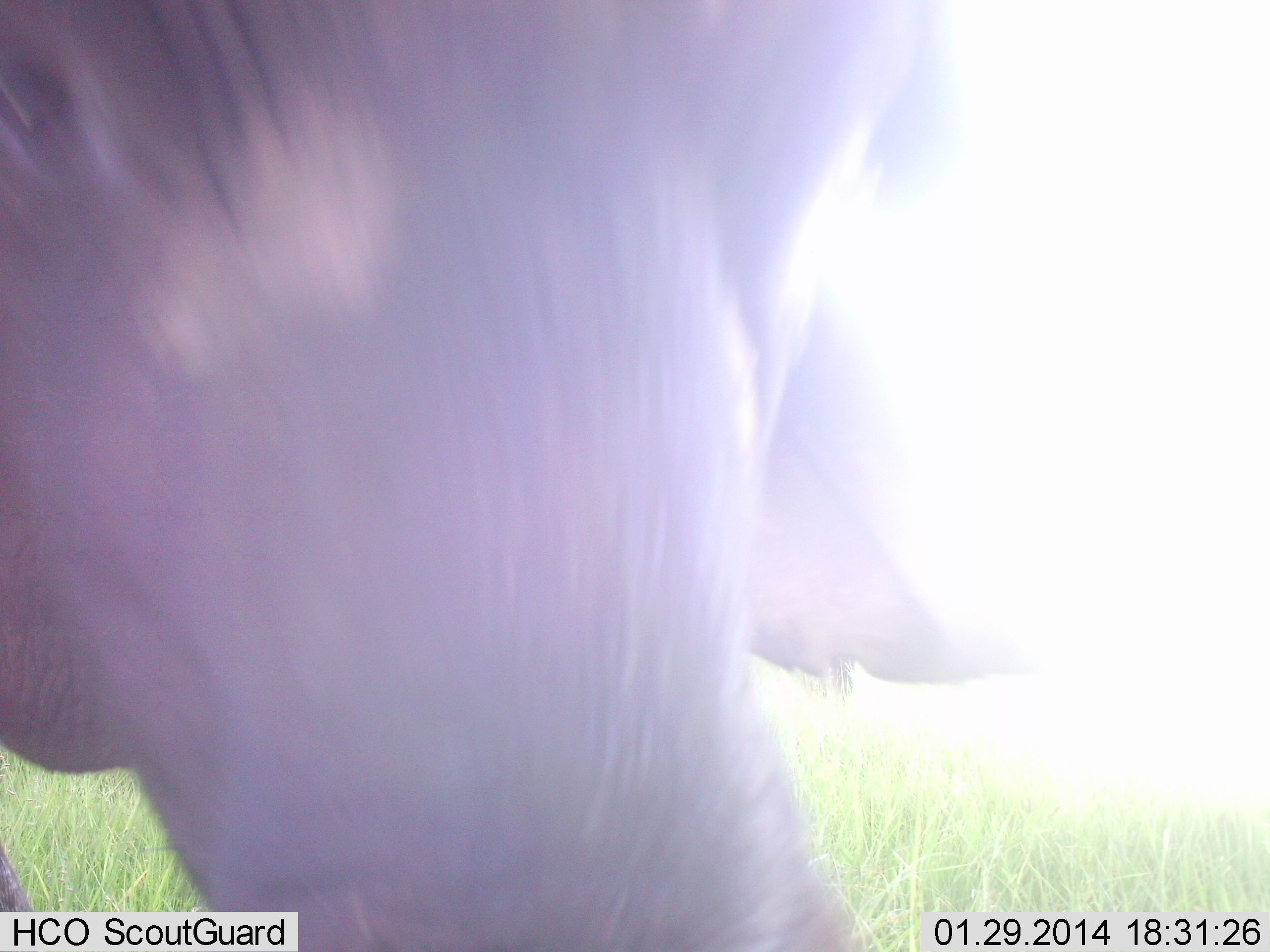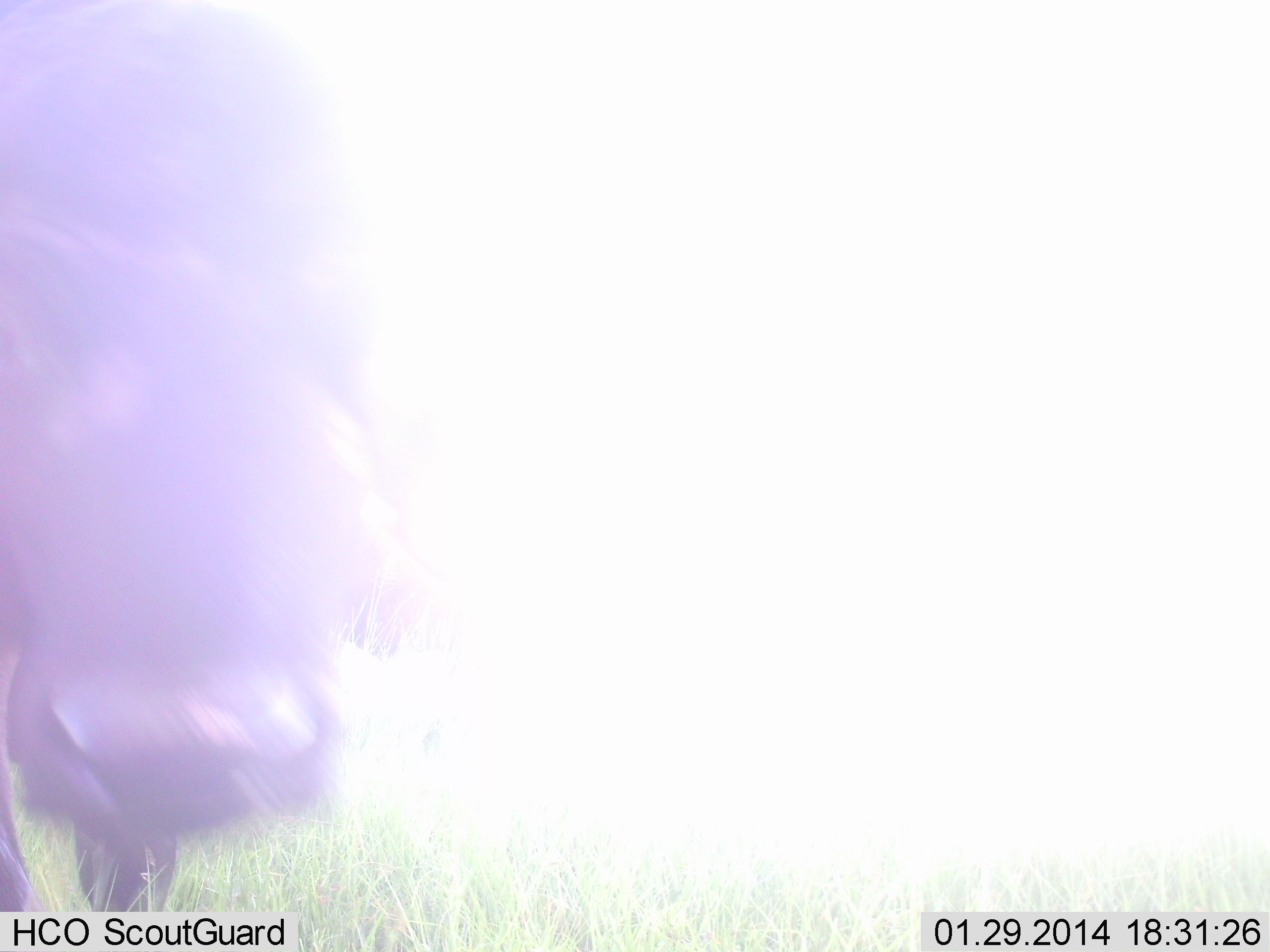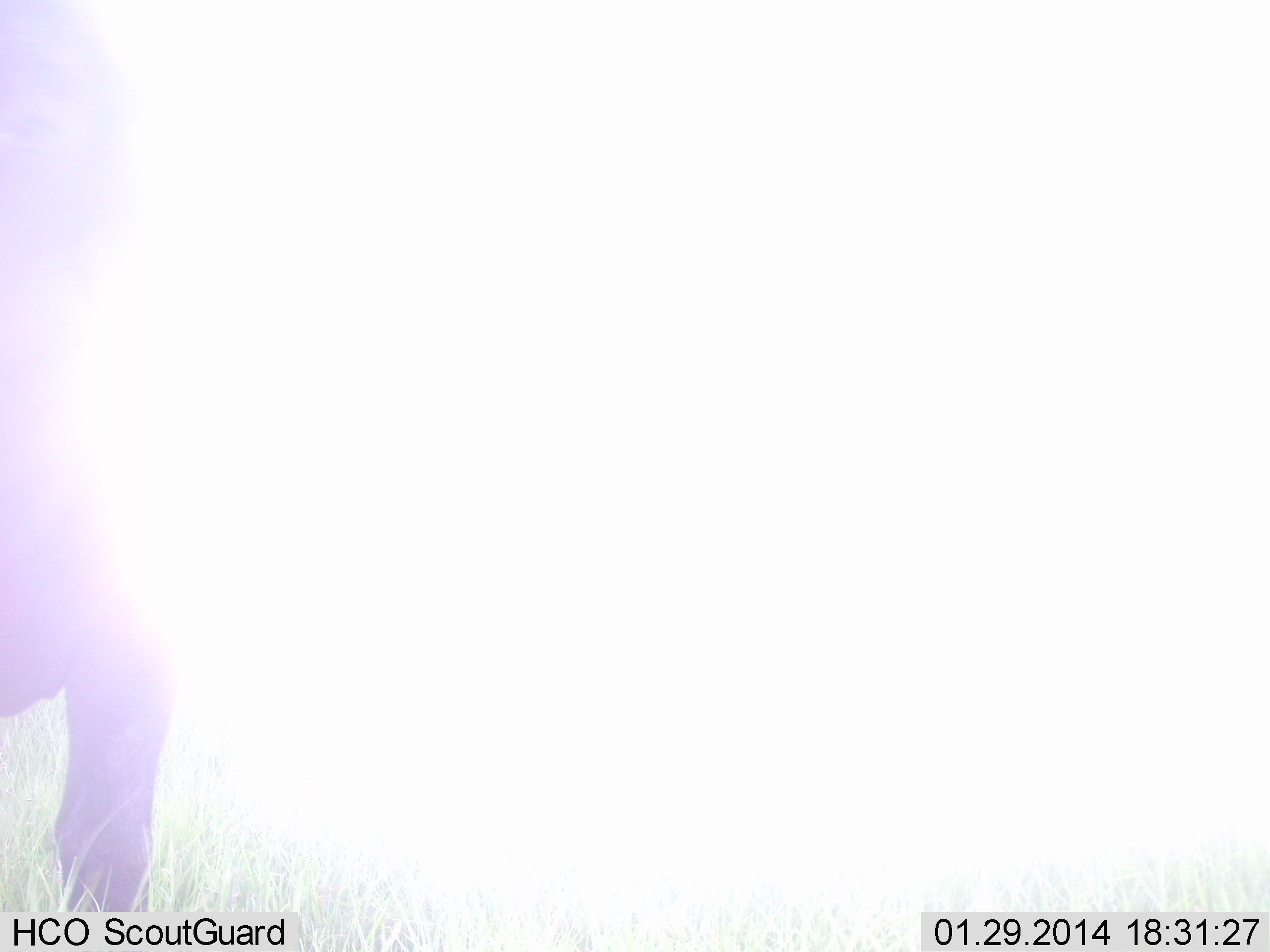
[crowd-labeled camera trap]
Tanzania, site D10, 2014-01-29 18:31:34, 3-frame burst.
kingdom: Animalia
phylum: Chordata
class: Mammalia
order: Artiodactyla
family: Bovidae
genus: Syncerus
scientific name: Syncerus caffer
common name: cape buffalo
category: buffalo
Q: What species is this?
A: Buffalo (cape buffalo) (Syncerus caffer).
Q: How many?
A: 1.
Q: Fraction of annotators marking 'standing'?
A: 40%.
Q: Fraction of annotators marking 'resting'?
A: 0%.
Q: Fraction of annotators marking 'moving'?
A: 50%.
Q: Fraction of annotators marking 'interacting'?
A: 10%.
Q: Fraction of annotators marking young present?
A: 0%.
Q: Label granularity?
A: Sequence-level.